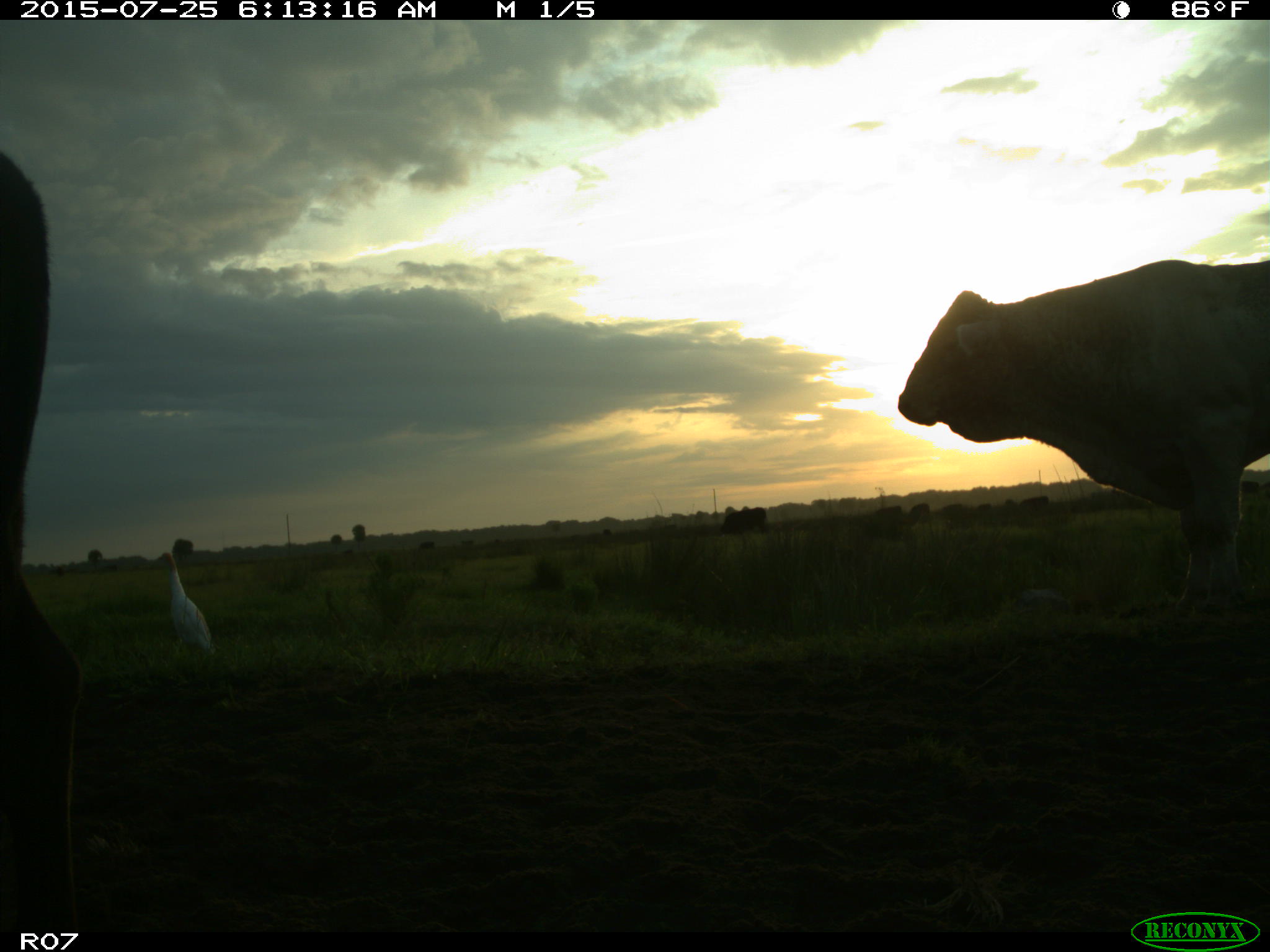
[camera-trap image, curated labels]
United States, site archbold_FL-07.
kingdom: Animalia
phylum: Chordata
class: Mammalia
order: Artiodactyla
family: Bovidae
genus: Bos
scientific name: Bos taurus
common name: domestic cow